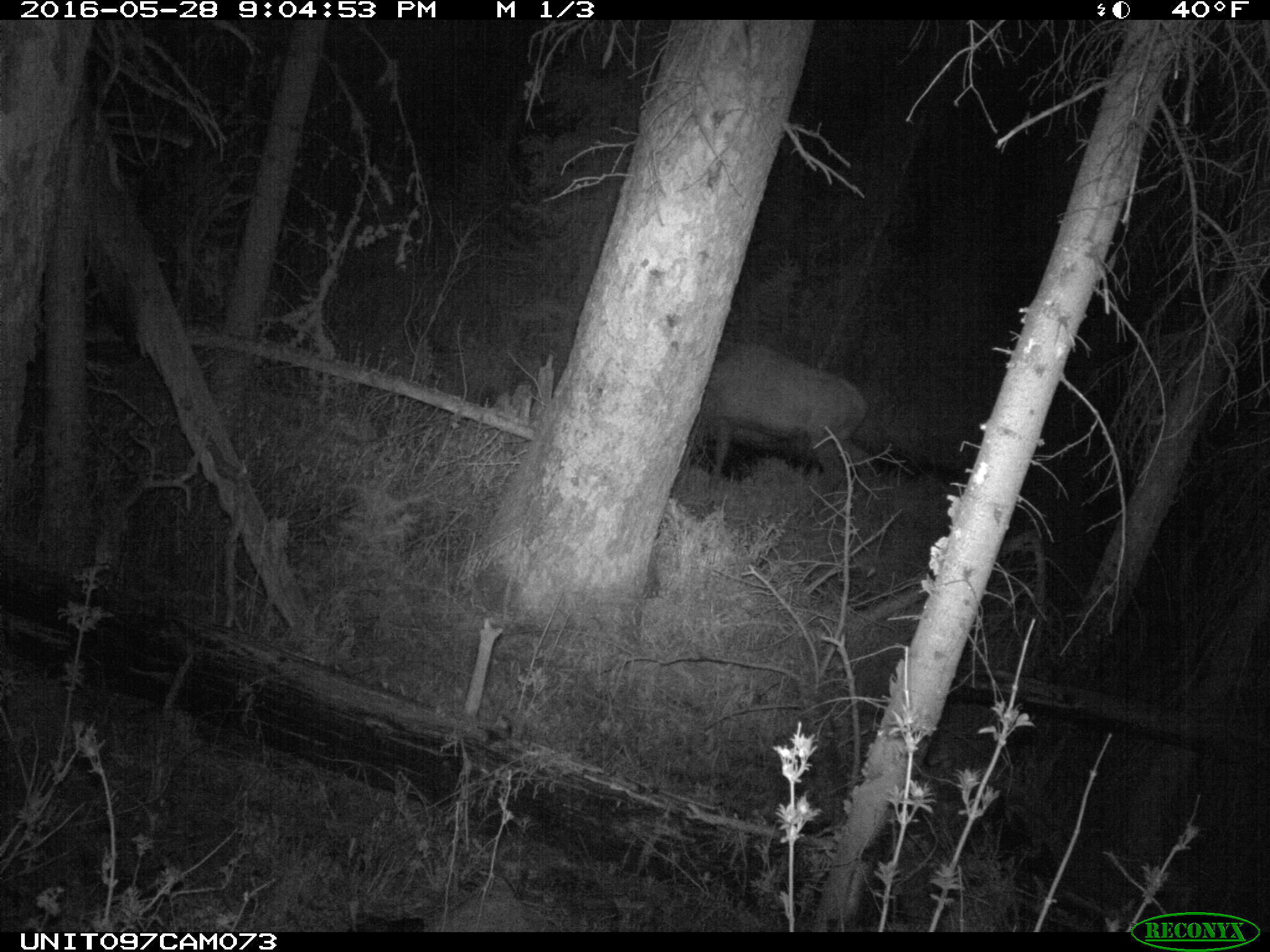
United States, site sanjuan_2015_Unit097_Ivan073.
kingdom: Animalia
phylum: Chordata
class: Mammalia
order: Artiodactyla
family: Cervidae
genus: Cervus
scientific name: Cervus elaphus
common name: red deer